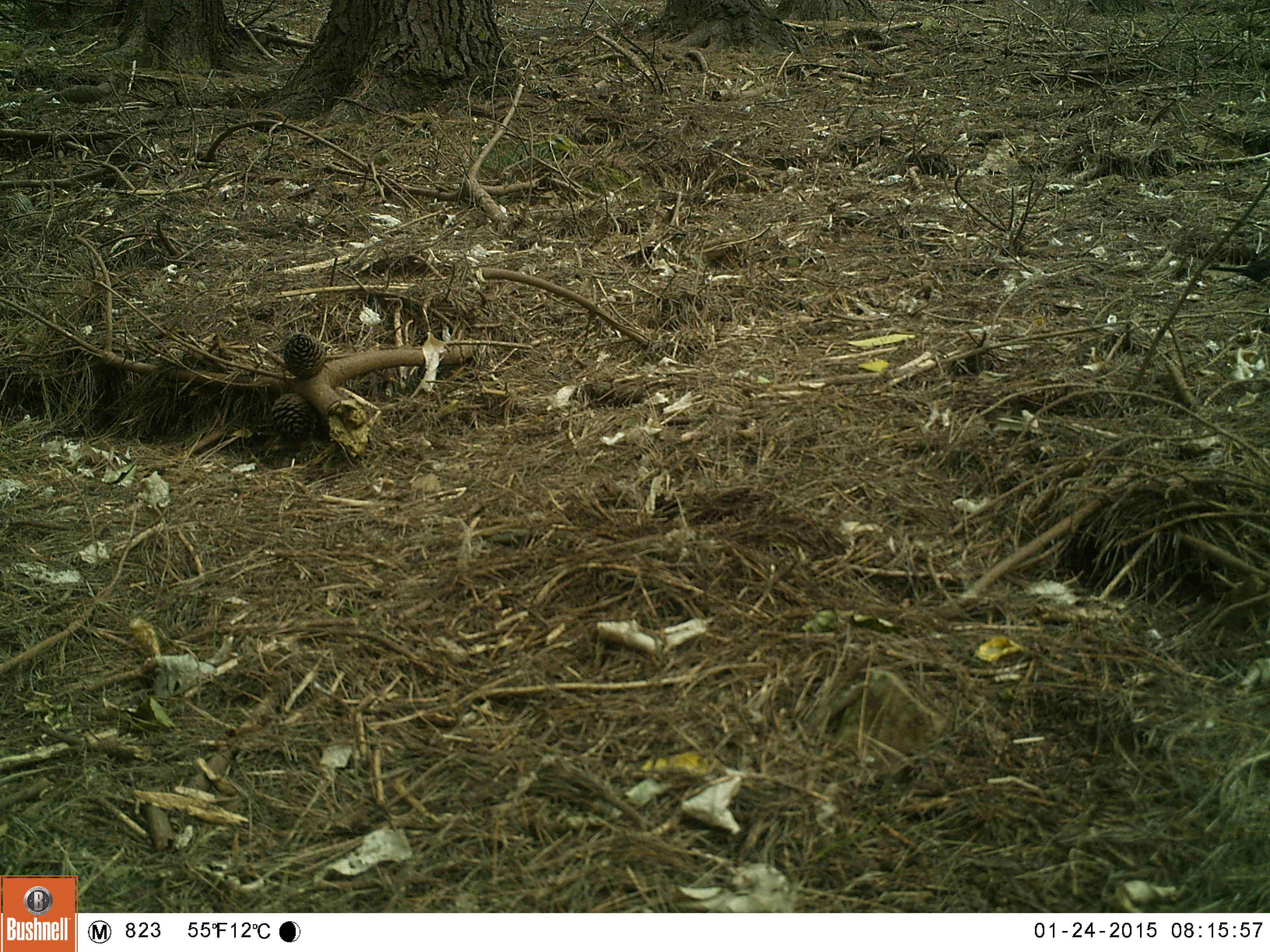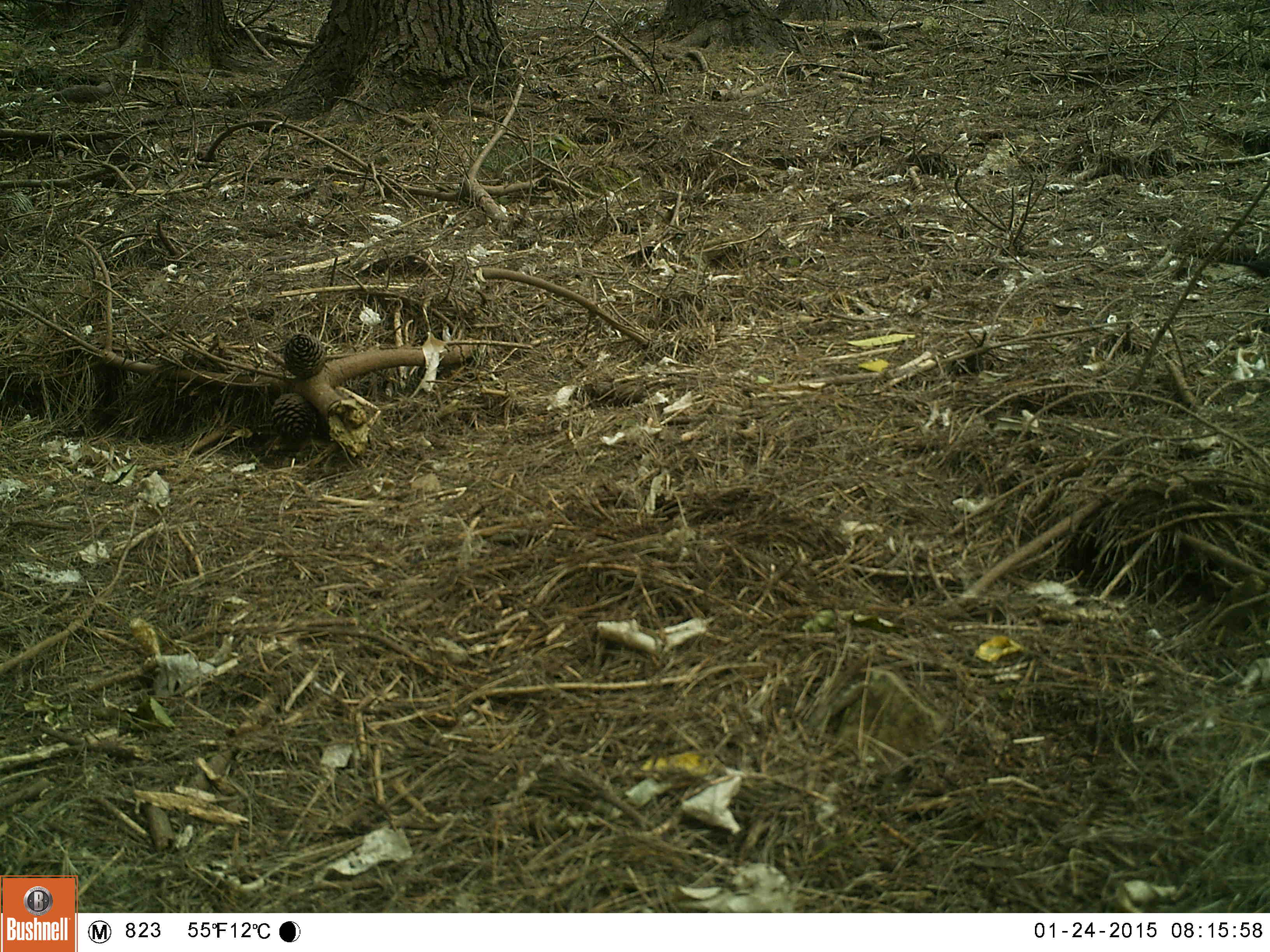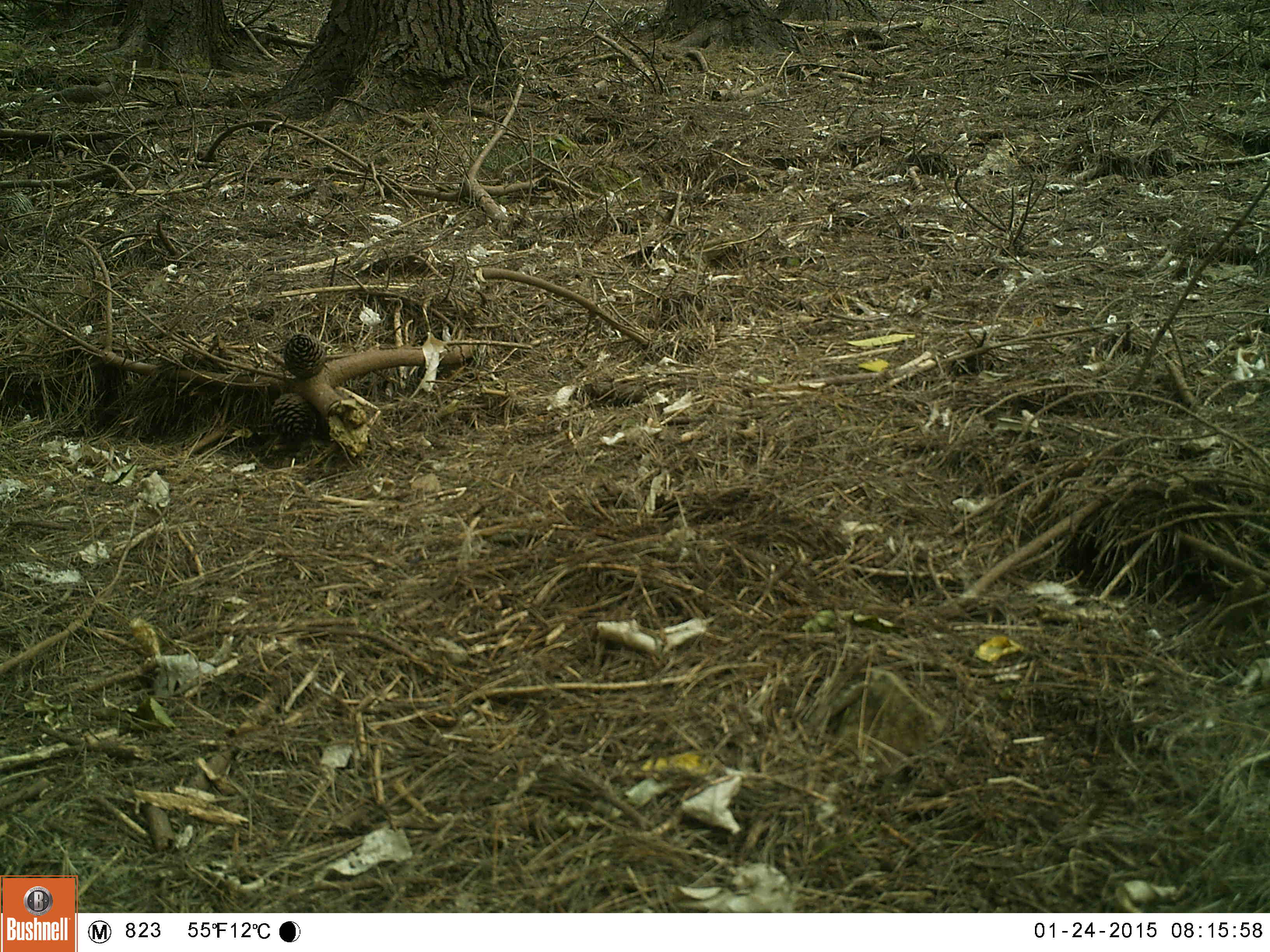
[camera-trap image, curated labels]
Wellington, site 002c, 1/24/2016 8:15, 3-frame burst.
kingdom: Animalia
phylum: Chordata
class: Aves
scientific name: Aves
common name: bird